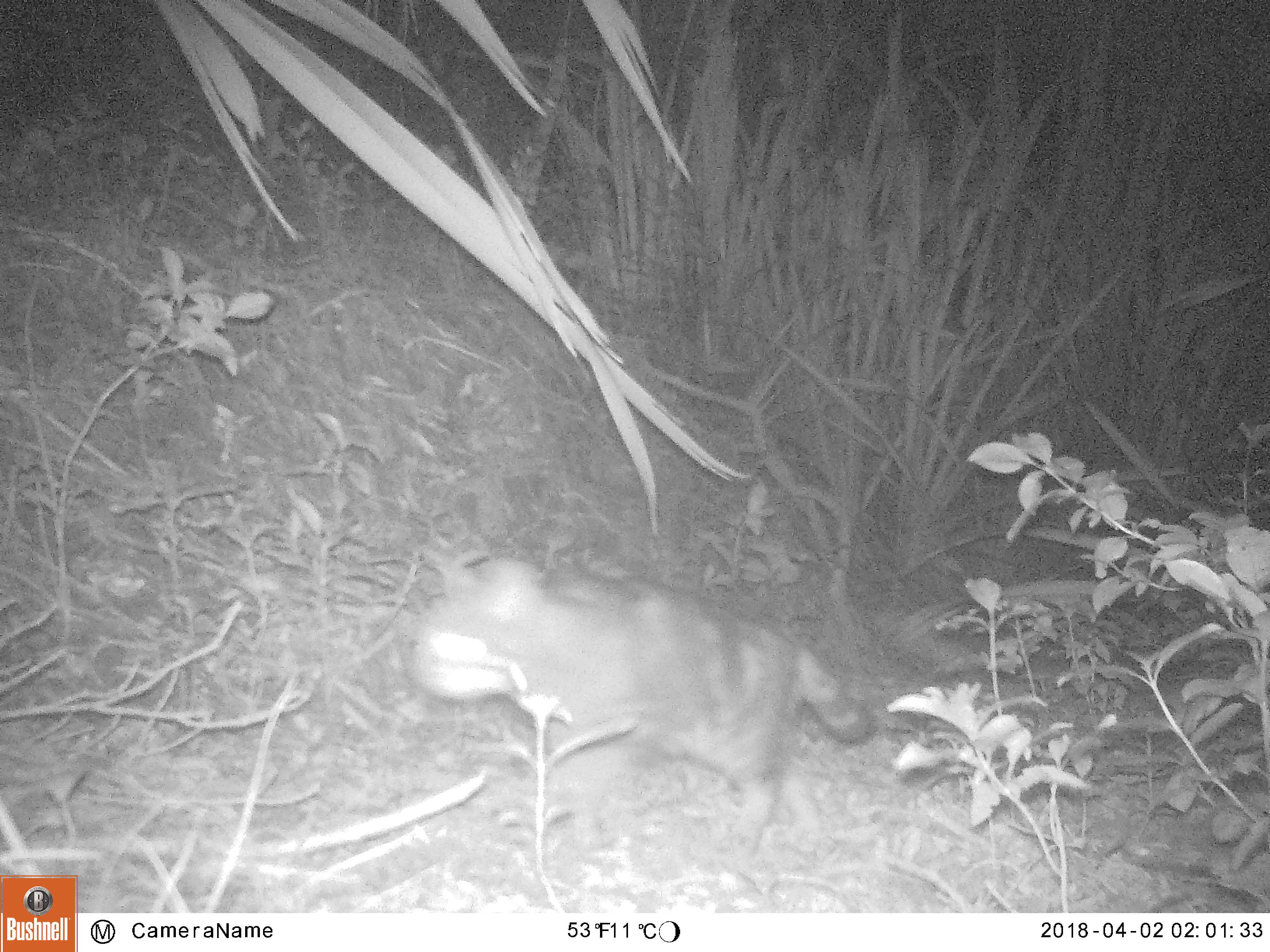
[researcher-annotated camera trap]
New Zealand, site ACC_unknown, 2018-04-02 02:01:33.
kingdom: Animalia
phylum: Chordata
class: Mammalia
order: Carnivora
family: Felidae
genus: Felis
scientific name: Felis catus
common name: domestic cat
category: cat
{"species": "cat (domestic cat) (Felis catus)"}